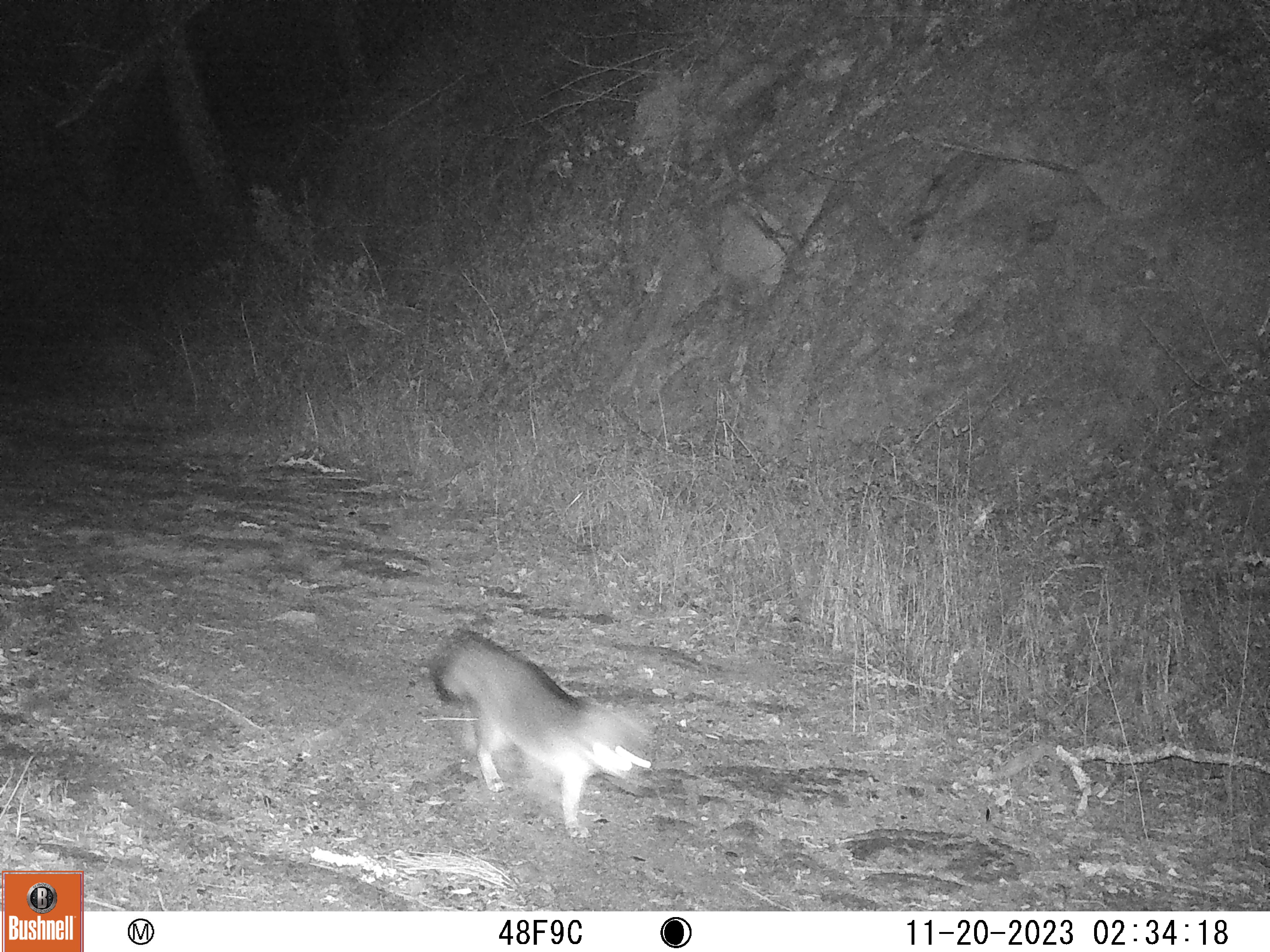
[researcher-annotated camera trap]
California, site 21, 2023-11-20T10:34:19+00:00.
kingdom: Animalia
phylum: Chordata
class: Mammalia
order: Carnivora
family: Canidae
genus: Urocyon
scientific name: Urocyon cinereoargenteus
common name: gray fox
Gray fox (Urocyon cinereoargenteus).